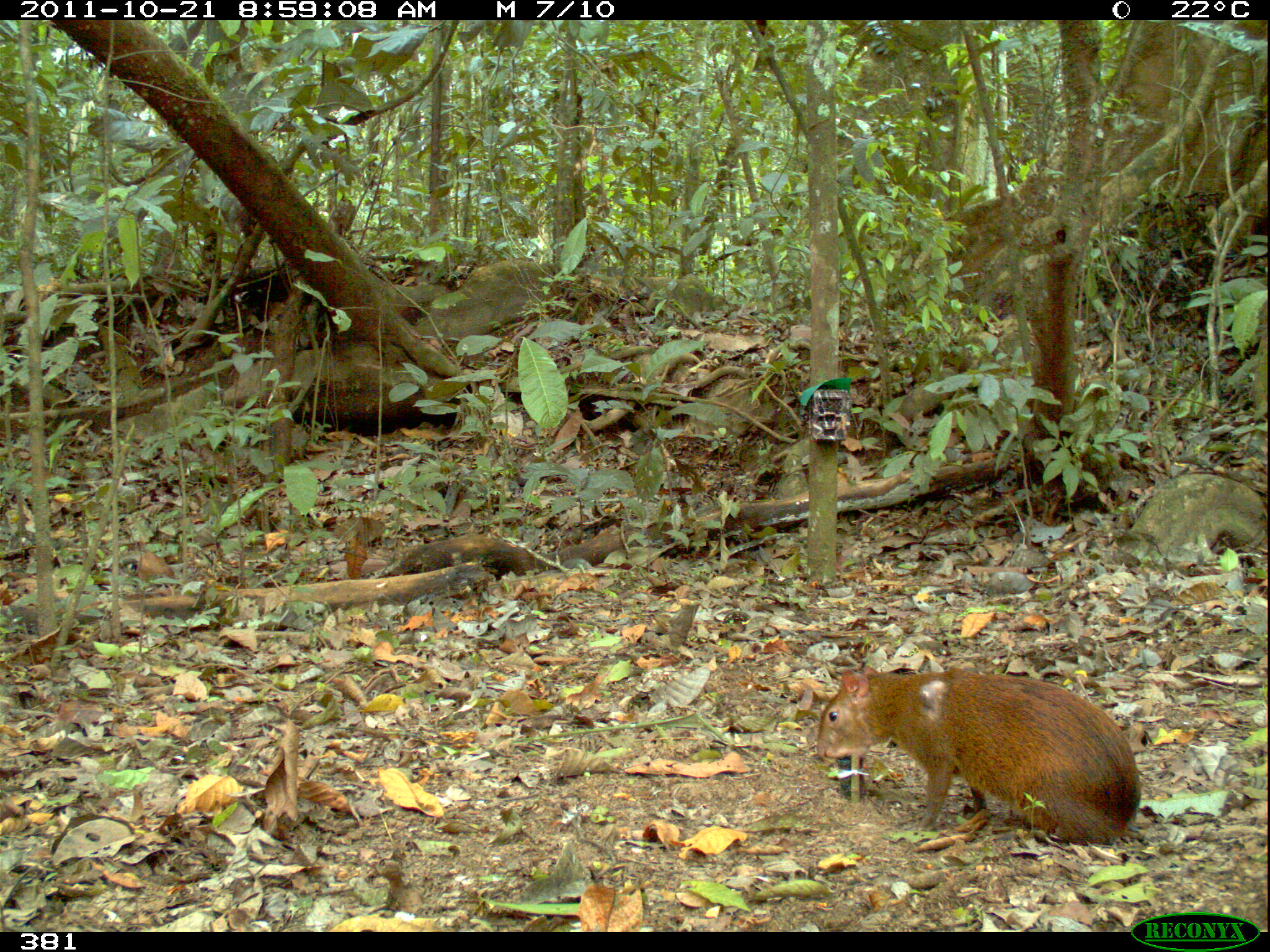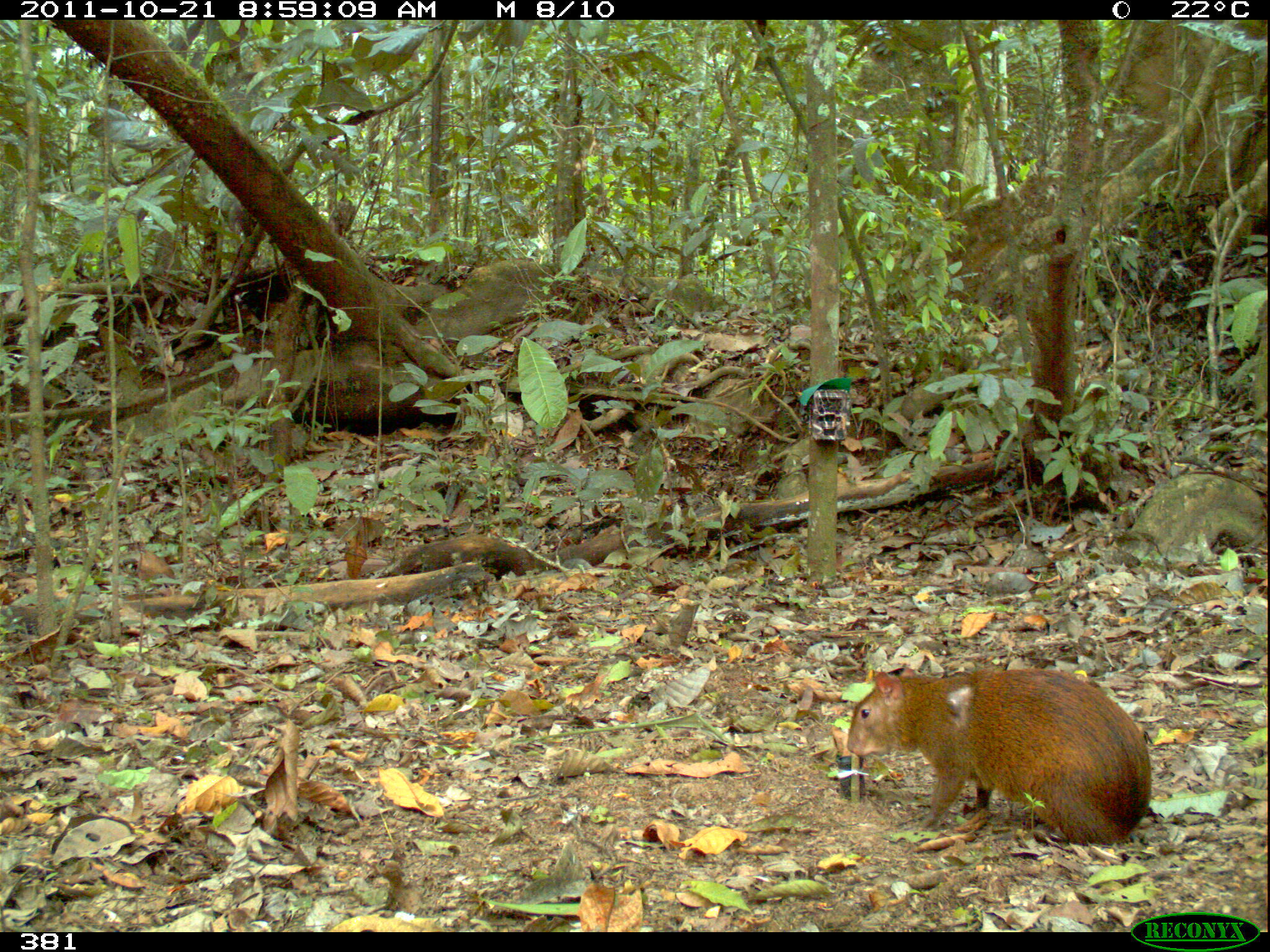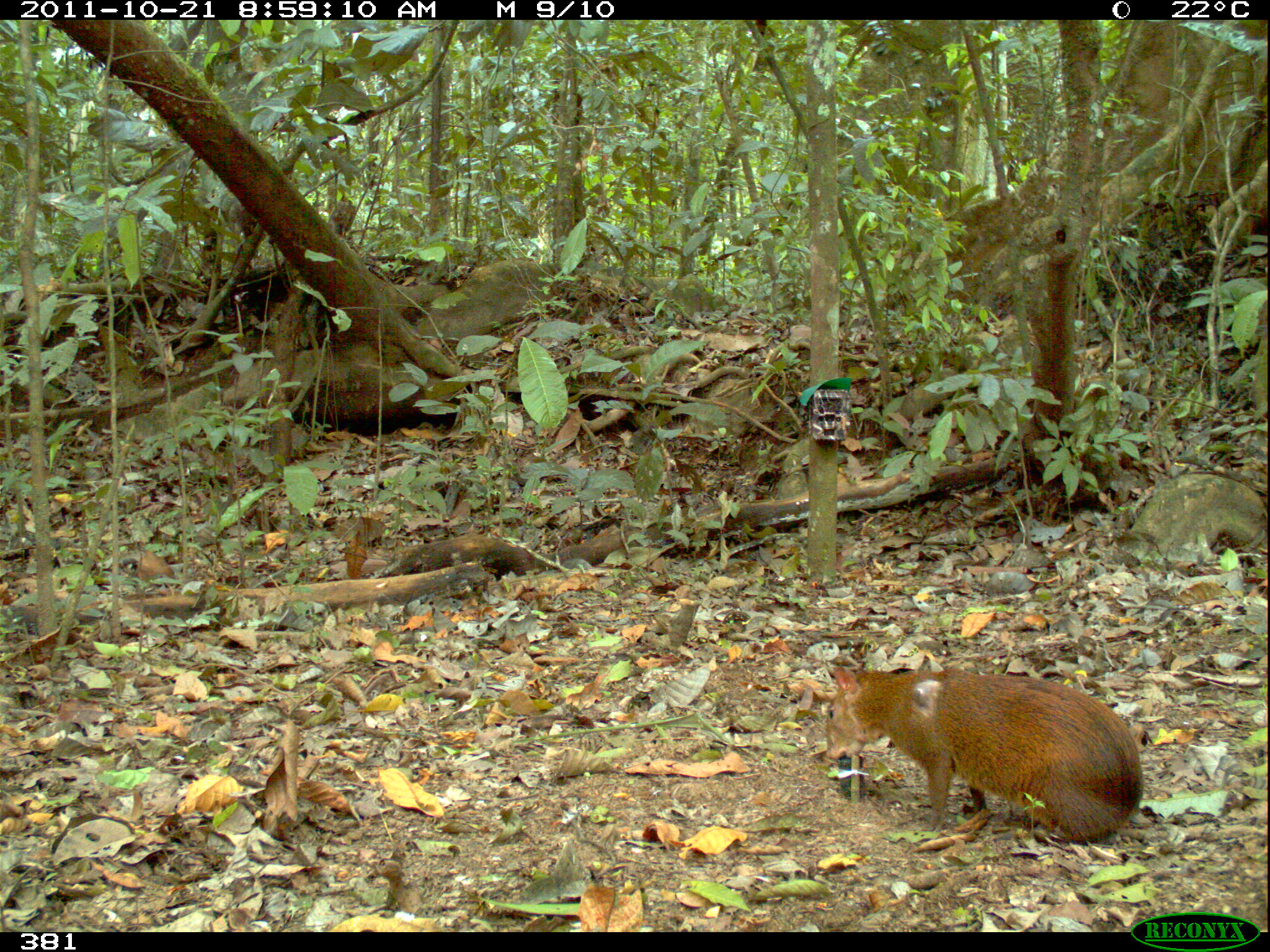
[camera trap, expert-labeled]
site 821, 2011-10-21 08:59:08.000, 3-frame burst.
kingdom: Animalia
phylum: Chordata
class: Mammalia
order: Rodentia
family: Dasyproctidae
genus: Dasyprocta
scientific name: Dasyprocta punctata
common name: central american agouti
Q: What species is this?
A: Dasyprocta punctata (central american agouti).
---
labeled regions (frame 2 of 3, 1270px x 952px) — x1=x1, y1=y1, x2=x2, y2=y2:
dasyprocta punctata: x1=845, y1=666, x2=1153, y2=847